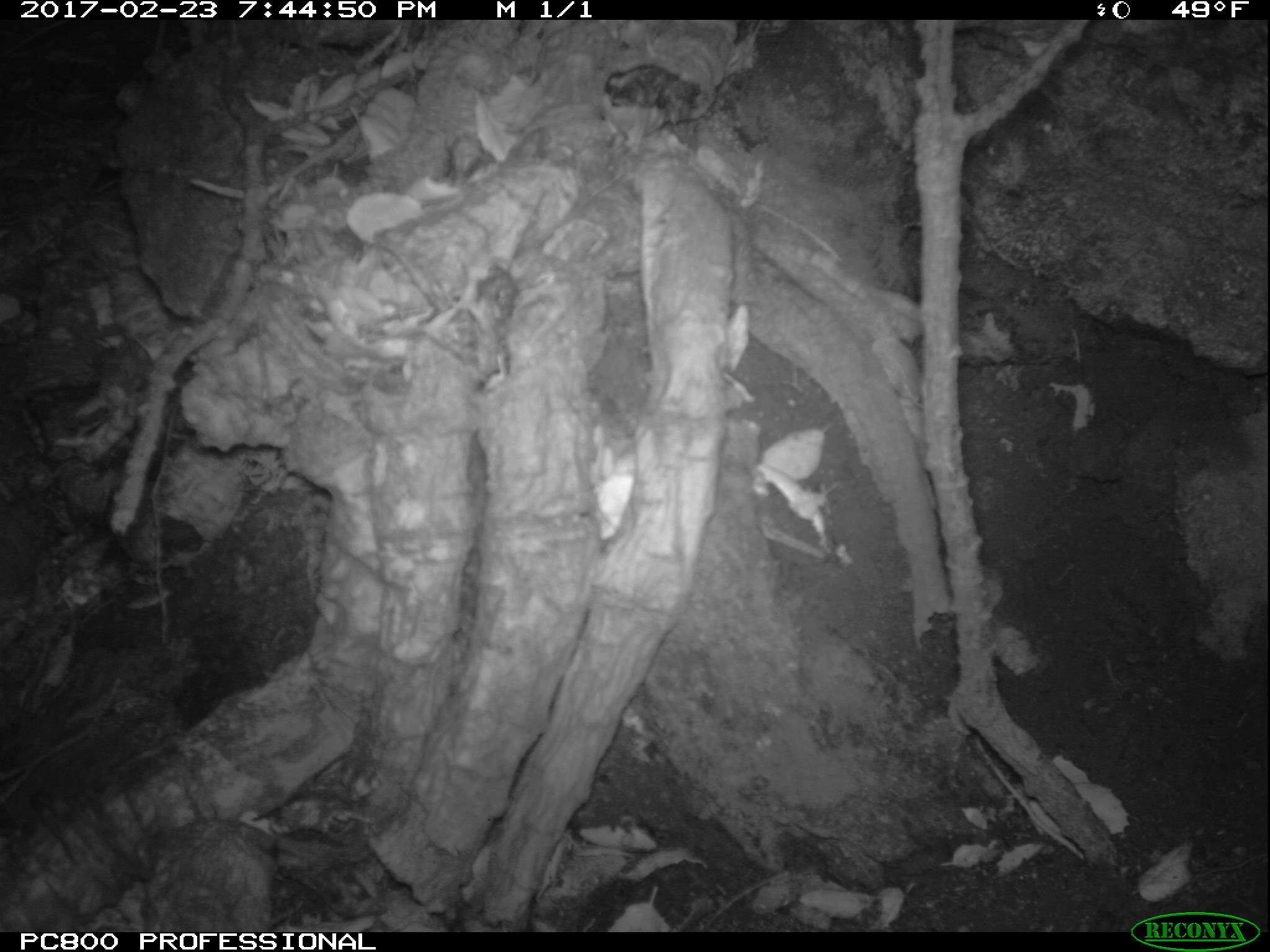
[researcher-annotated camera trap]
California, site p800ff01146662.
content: no animal present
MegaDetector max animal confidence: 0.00